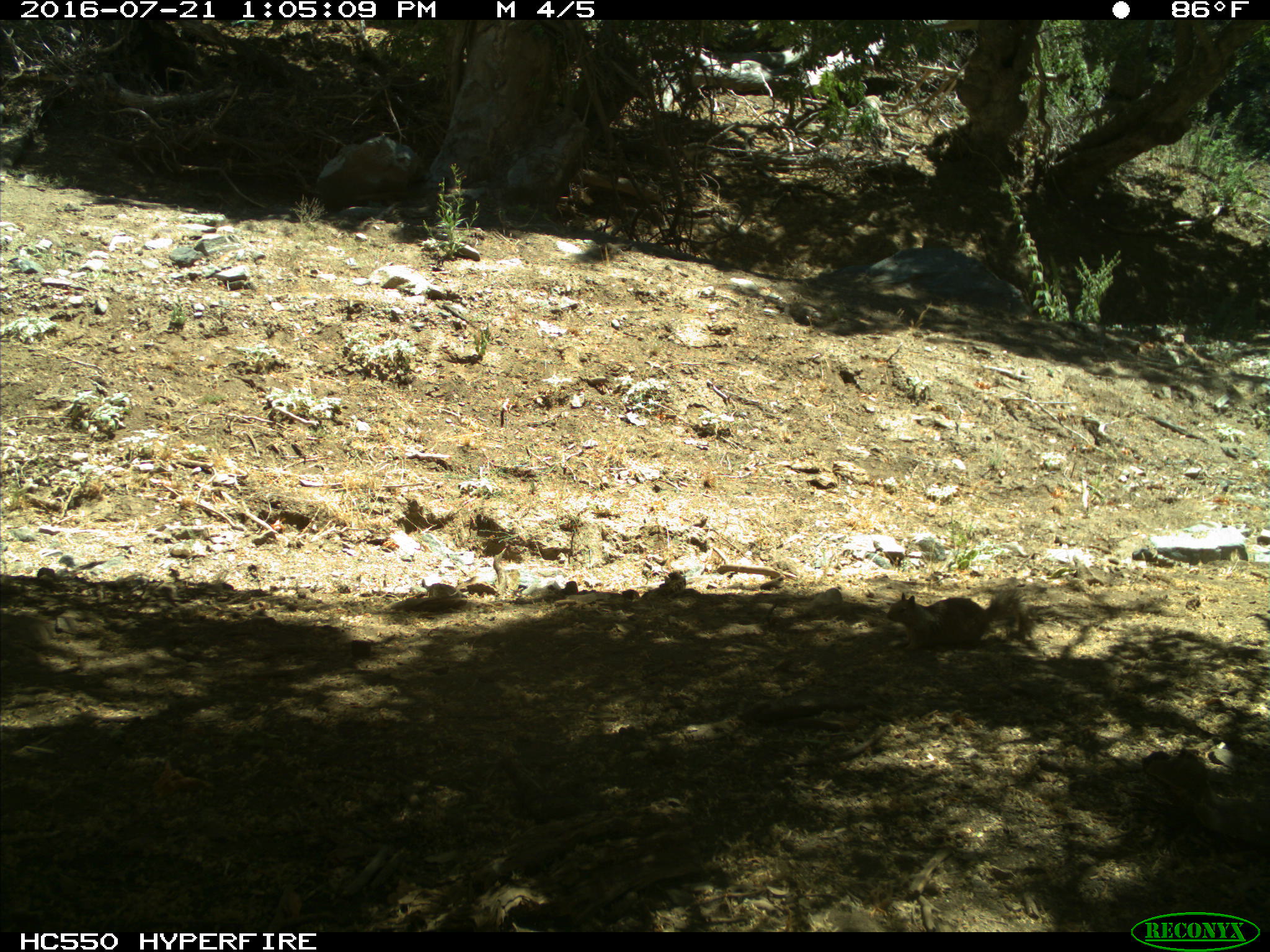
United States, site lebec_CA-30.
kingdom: Animalia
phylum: Chordata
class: Mammalia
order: Rodentia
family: Sciuridae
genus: Otospermophilus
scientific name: Otospermophilus beecheyi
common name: california ground squirrel